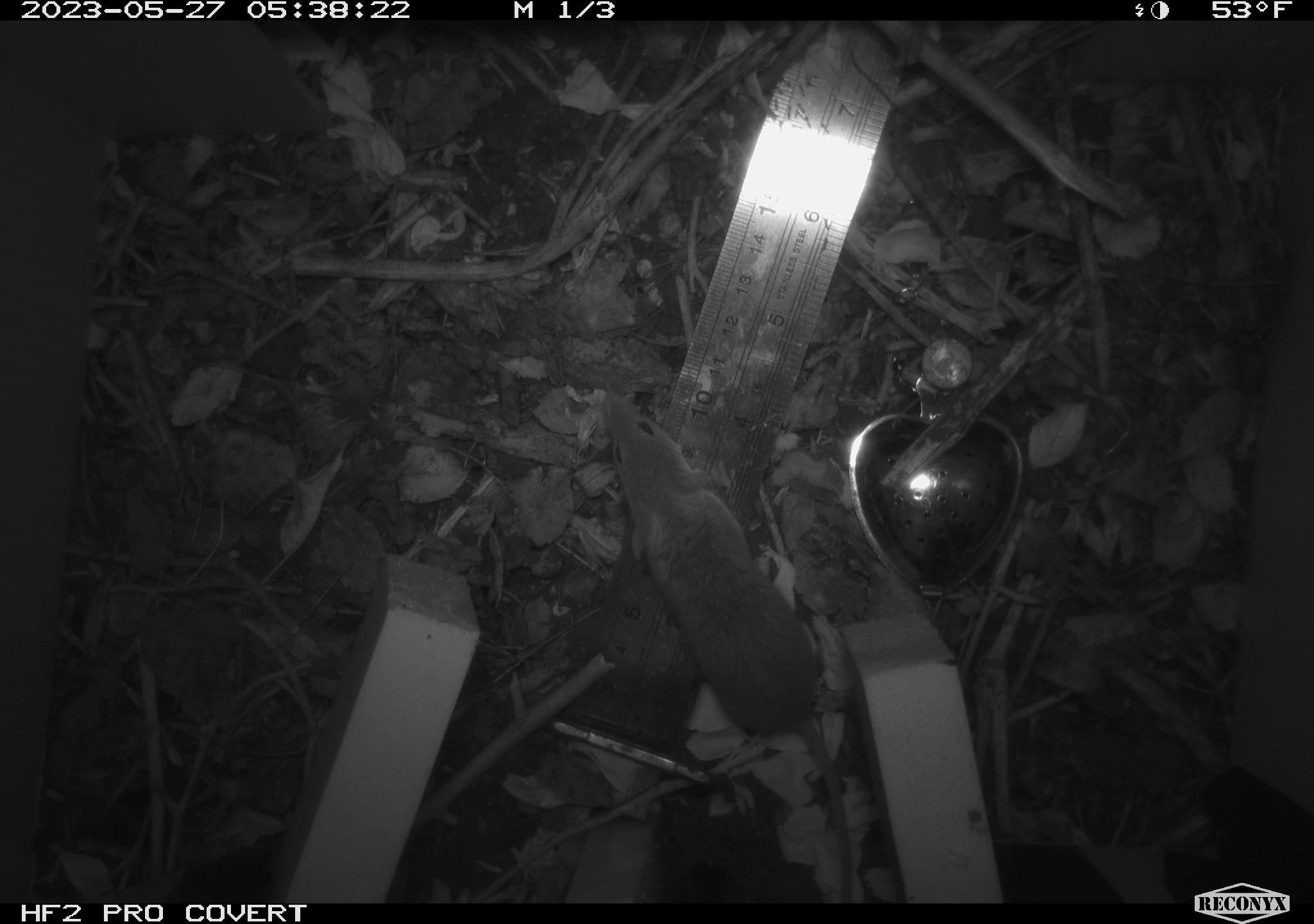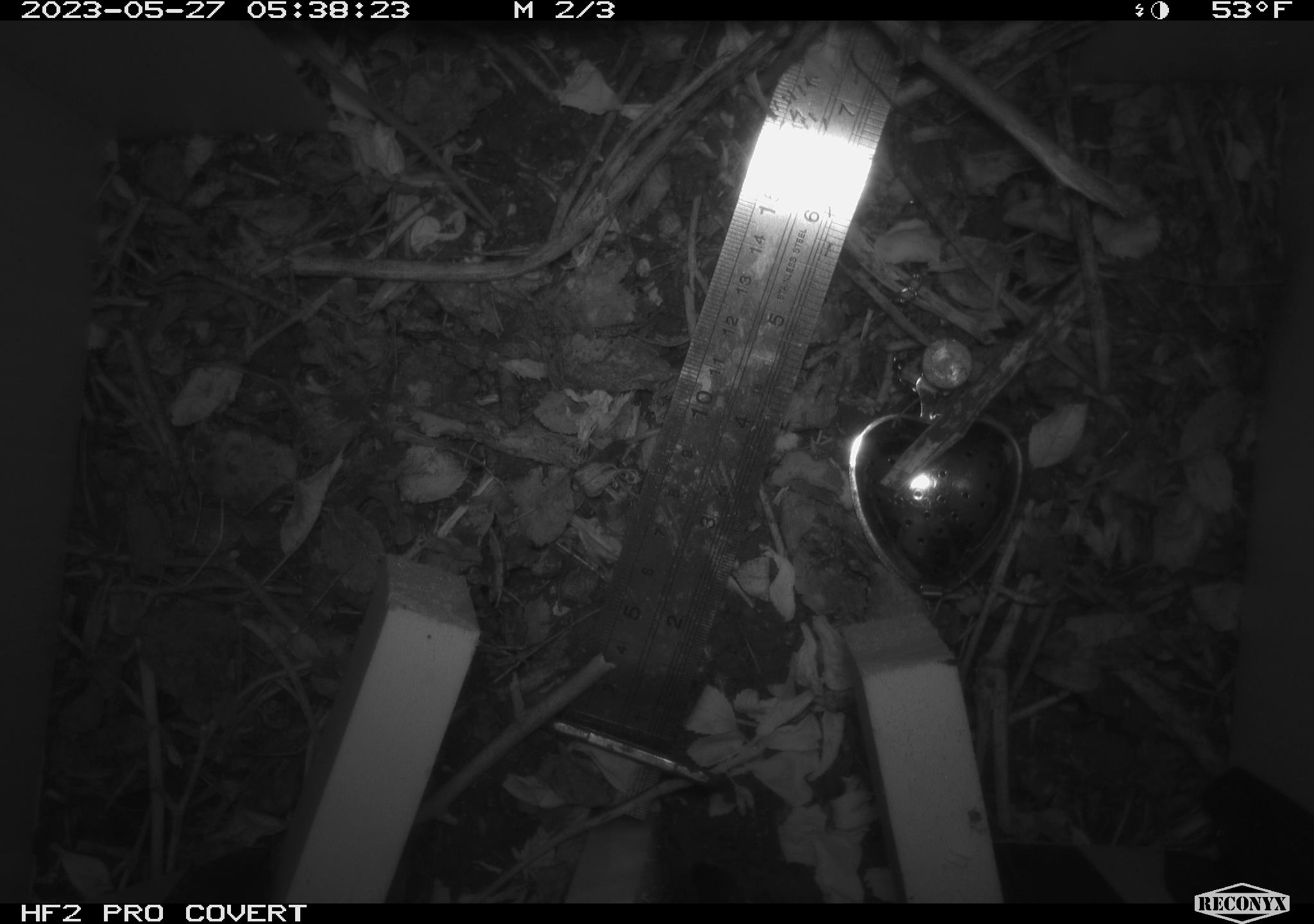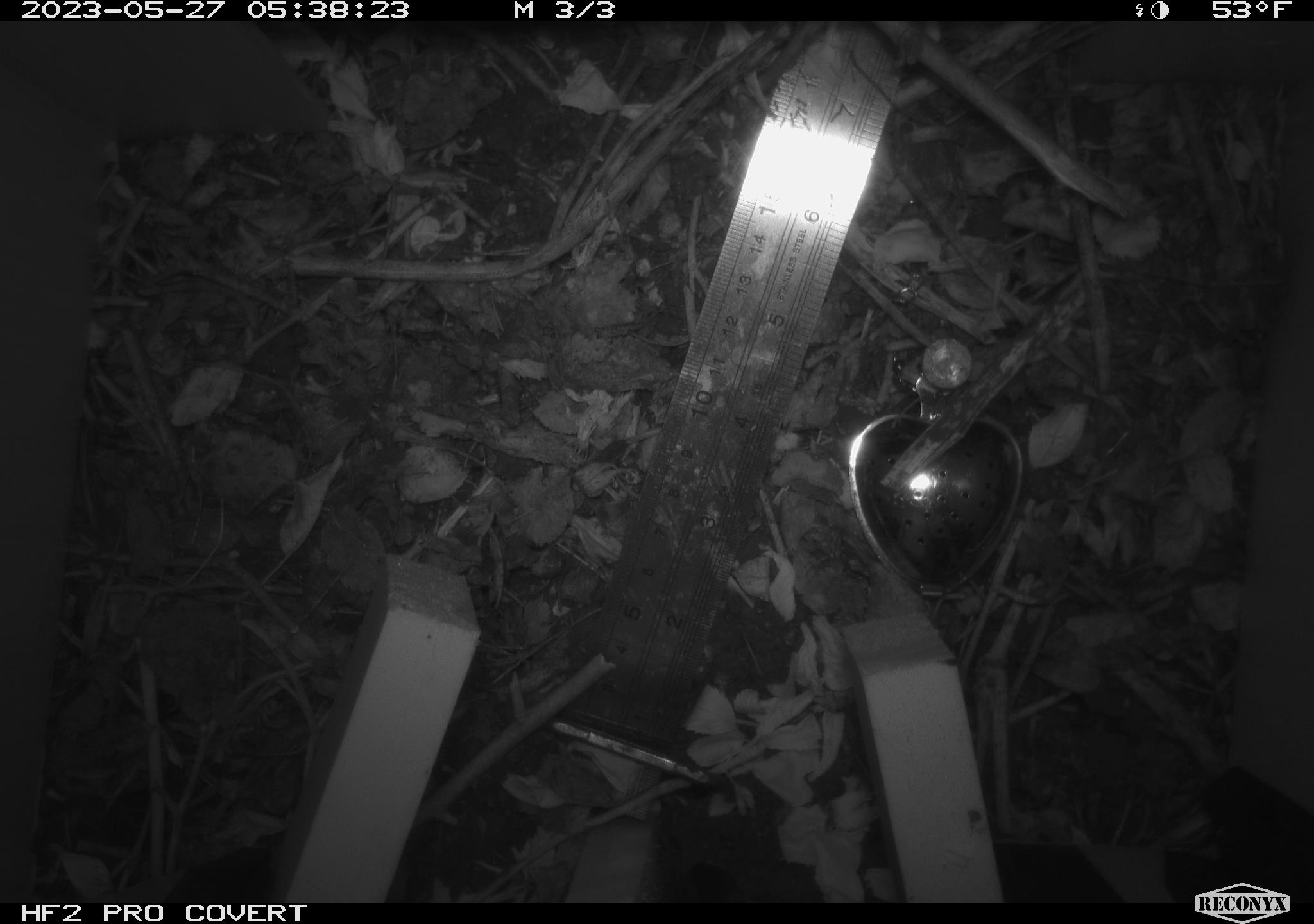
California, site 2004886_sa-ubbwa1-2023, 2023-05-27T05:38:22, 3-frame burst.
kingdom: Animalia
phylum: Chordata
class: Mammalia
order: Rodentia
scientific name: Rodentia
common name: mouse species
Mouse species (Rodentia).